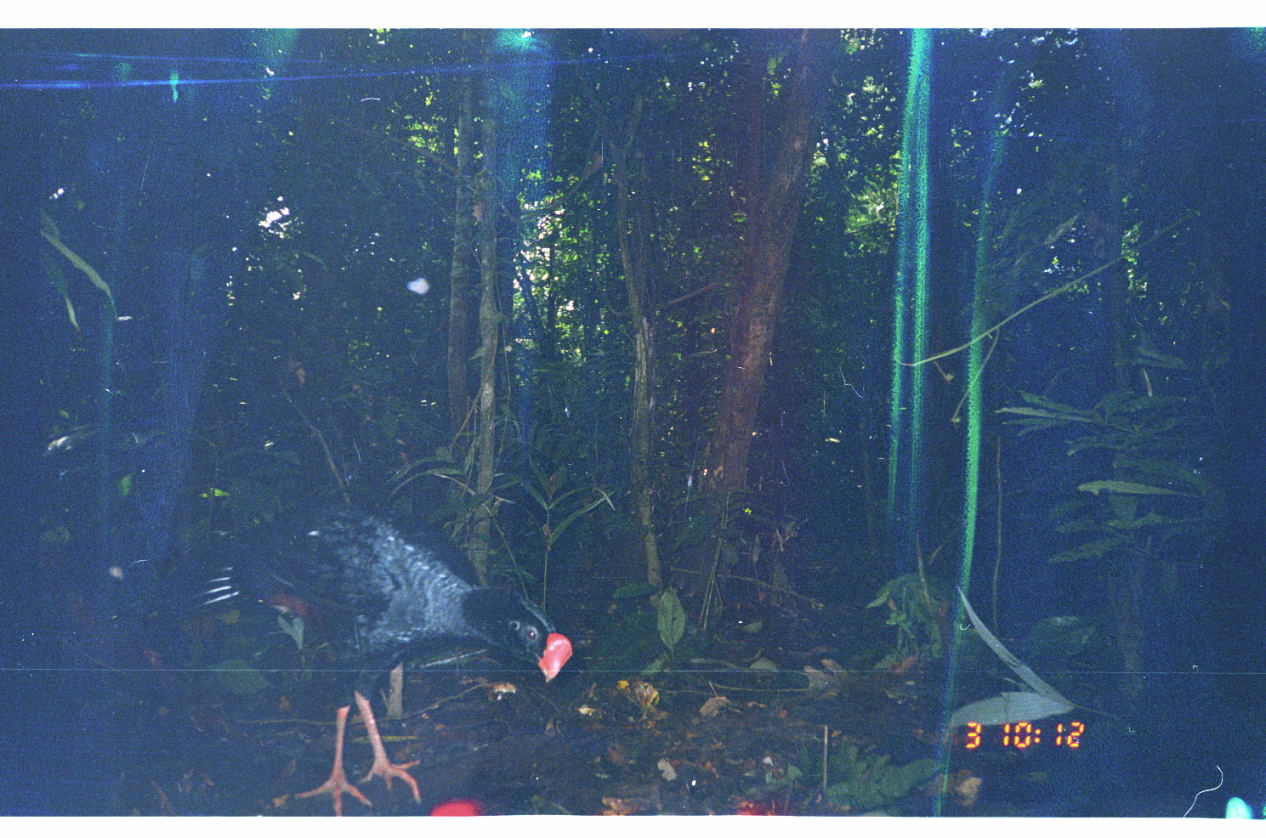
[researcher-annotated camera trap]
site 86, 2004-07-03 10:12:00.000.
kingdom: Animalia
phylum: Chordata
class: Aves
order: Galliformes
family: Cracidae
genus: Mitu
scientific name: Mitu tuberosum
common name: razor-billed curassow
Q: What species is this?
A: Mitu tuberosum (razor-billed curassow).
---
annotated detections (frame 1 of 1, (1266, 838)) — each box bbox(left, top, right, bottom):
mitu tuberosum: bbox(105, 487, 573, 816)